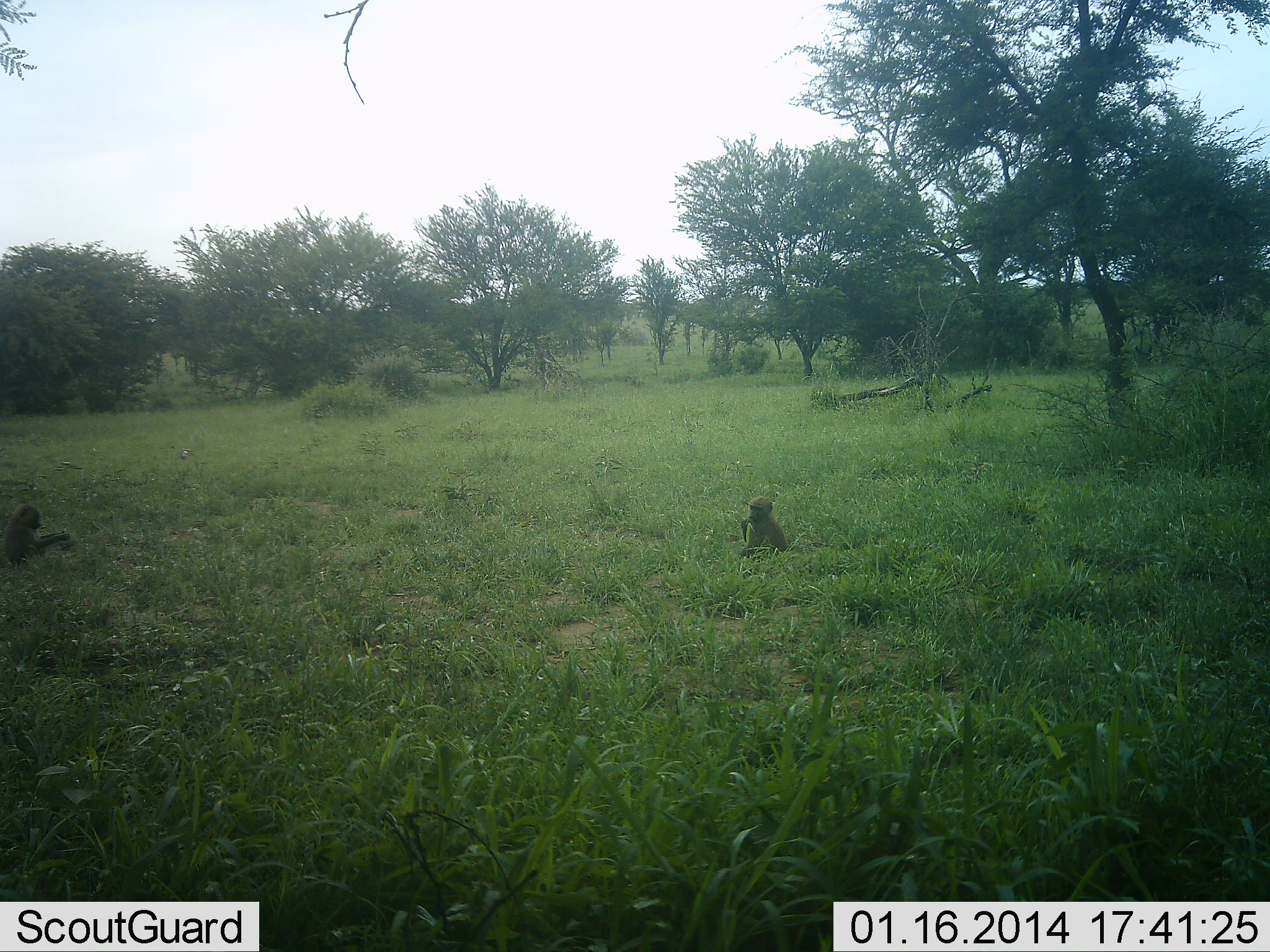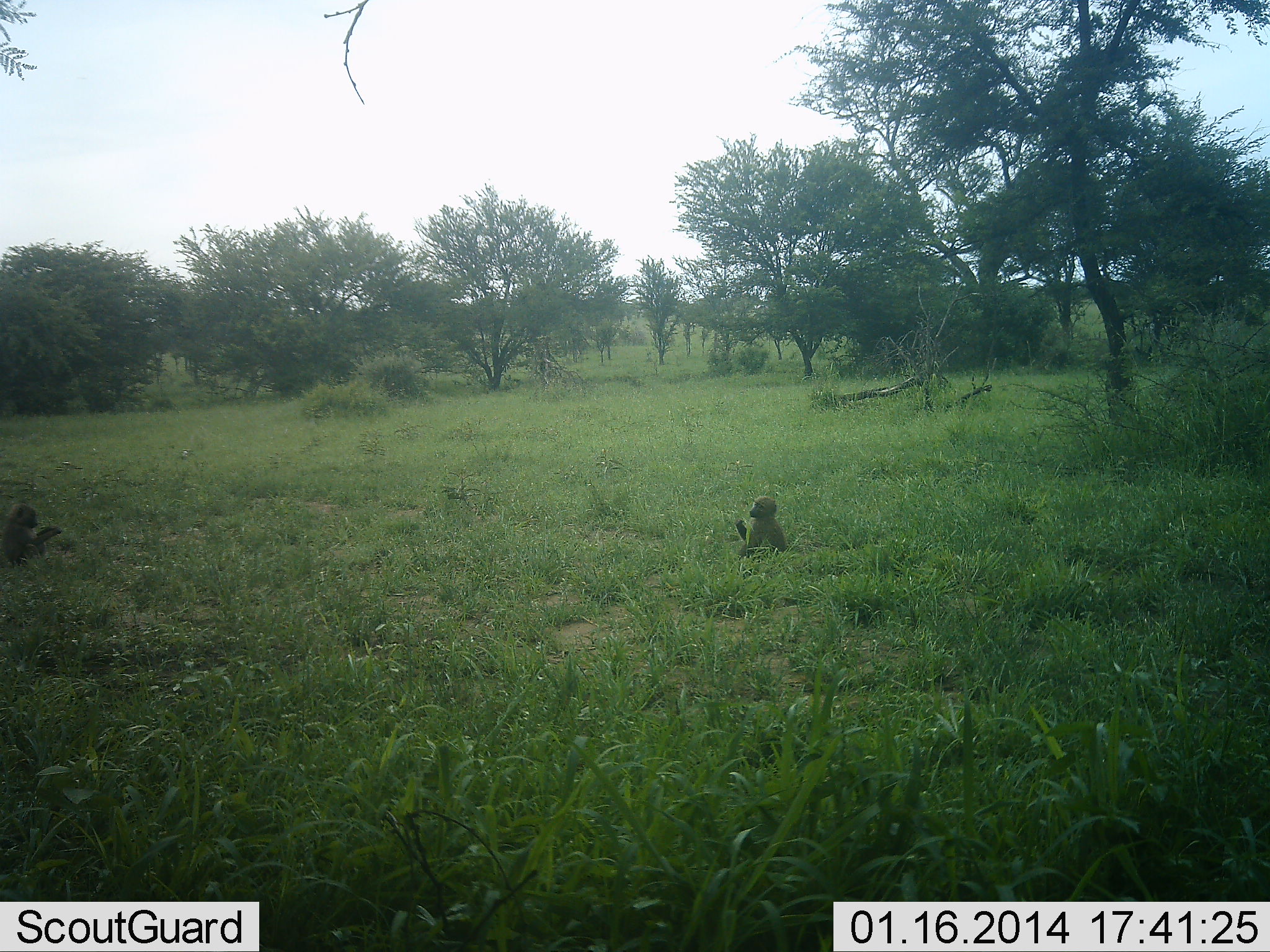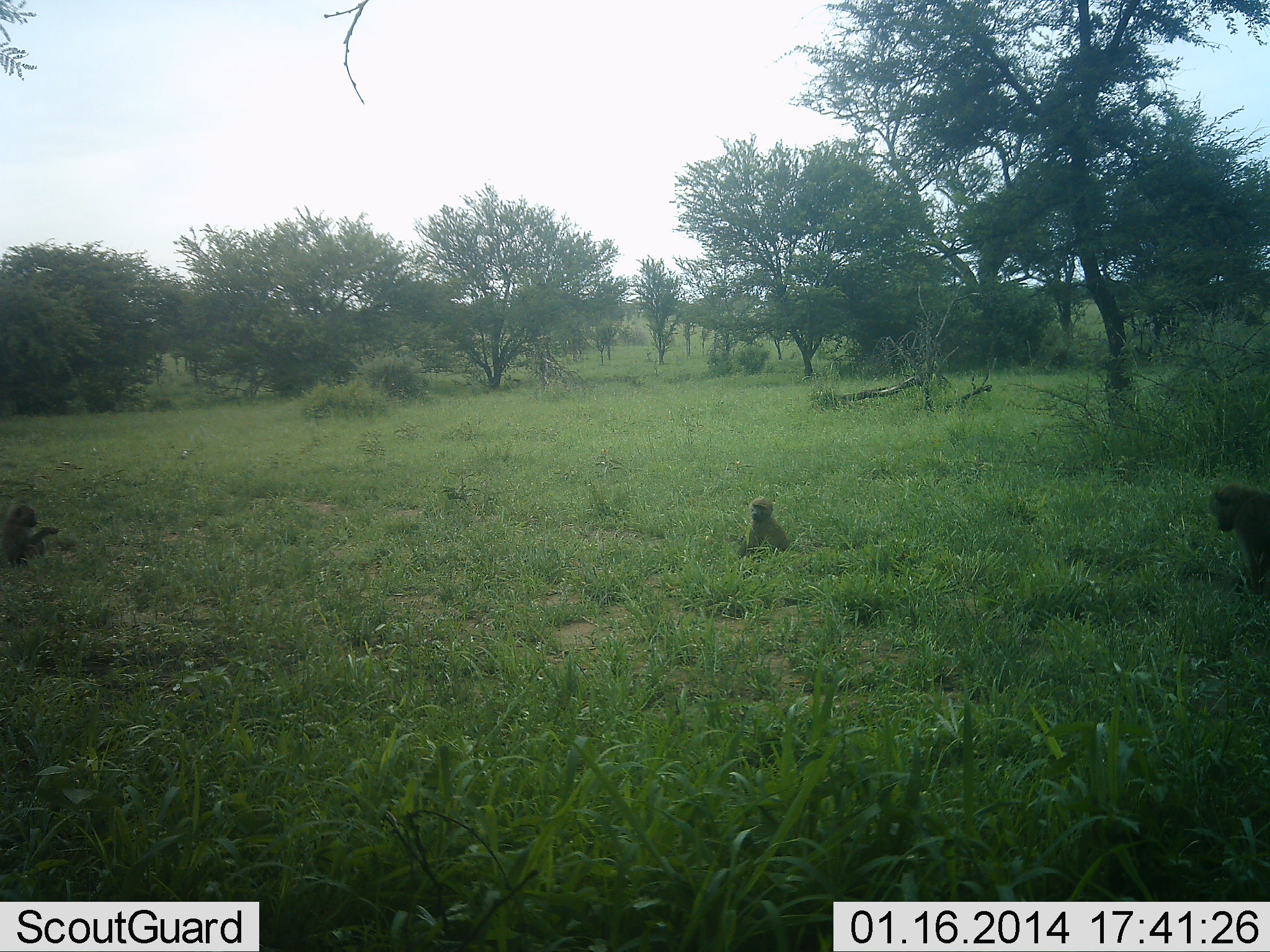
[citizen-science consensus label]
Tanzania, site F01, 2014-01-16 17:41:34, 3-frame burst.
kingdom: Animalia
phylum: Chordata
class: Mammalia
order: Primates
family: Cercopithecidae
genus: Papio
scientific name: Papio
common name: baboon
Baboon (Papio), count 3. Behavior (volunteer vote fractions): standing 8%, resting 54%, moving 49%, interacting 14%. Young present (vote fraction): 27%. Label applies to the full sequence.